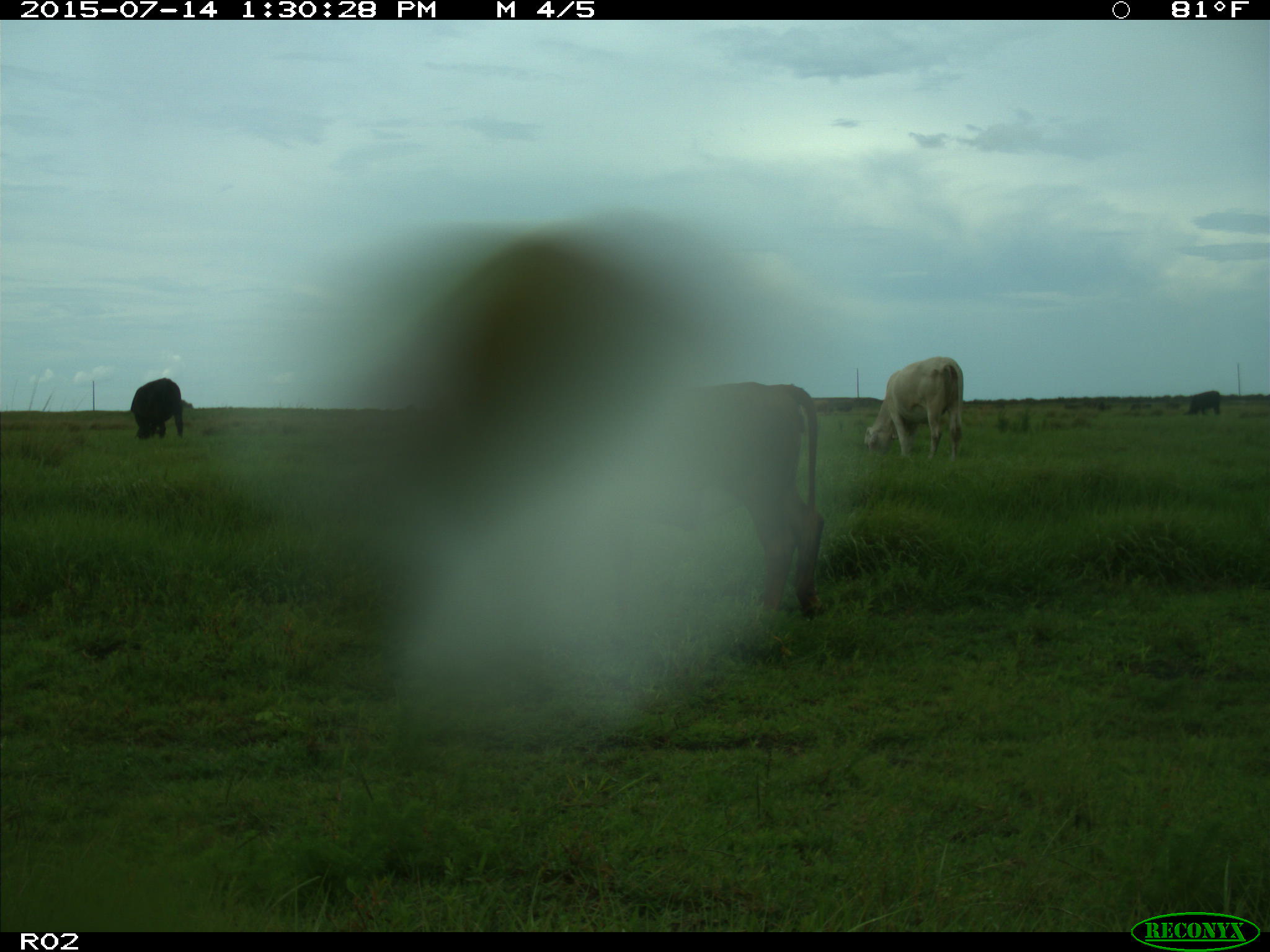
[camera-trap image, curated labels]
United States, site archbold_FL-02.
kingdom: Animalia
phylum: Chordata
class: Mammalia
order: Artiodactyla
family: Bovidae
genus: Bos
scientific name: Bos taurus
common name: domestic cow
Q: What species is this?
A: Bos taurus (domestic cow).